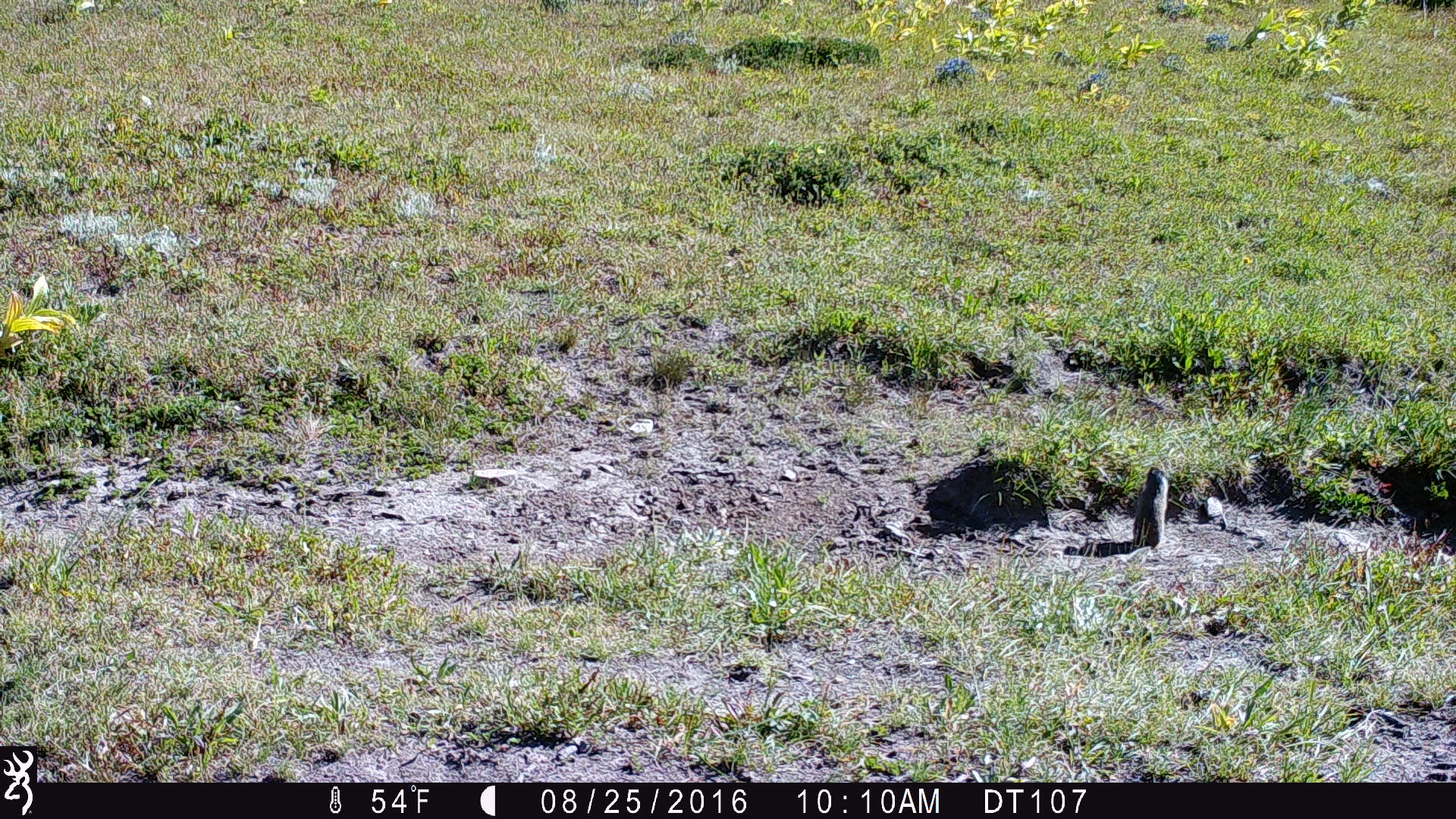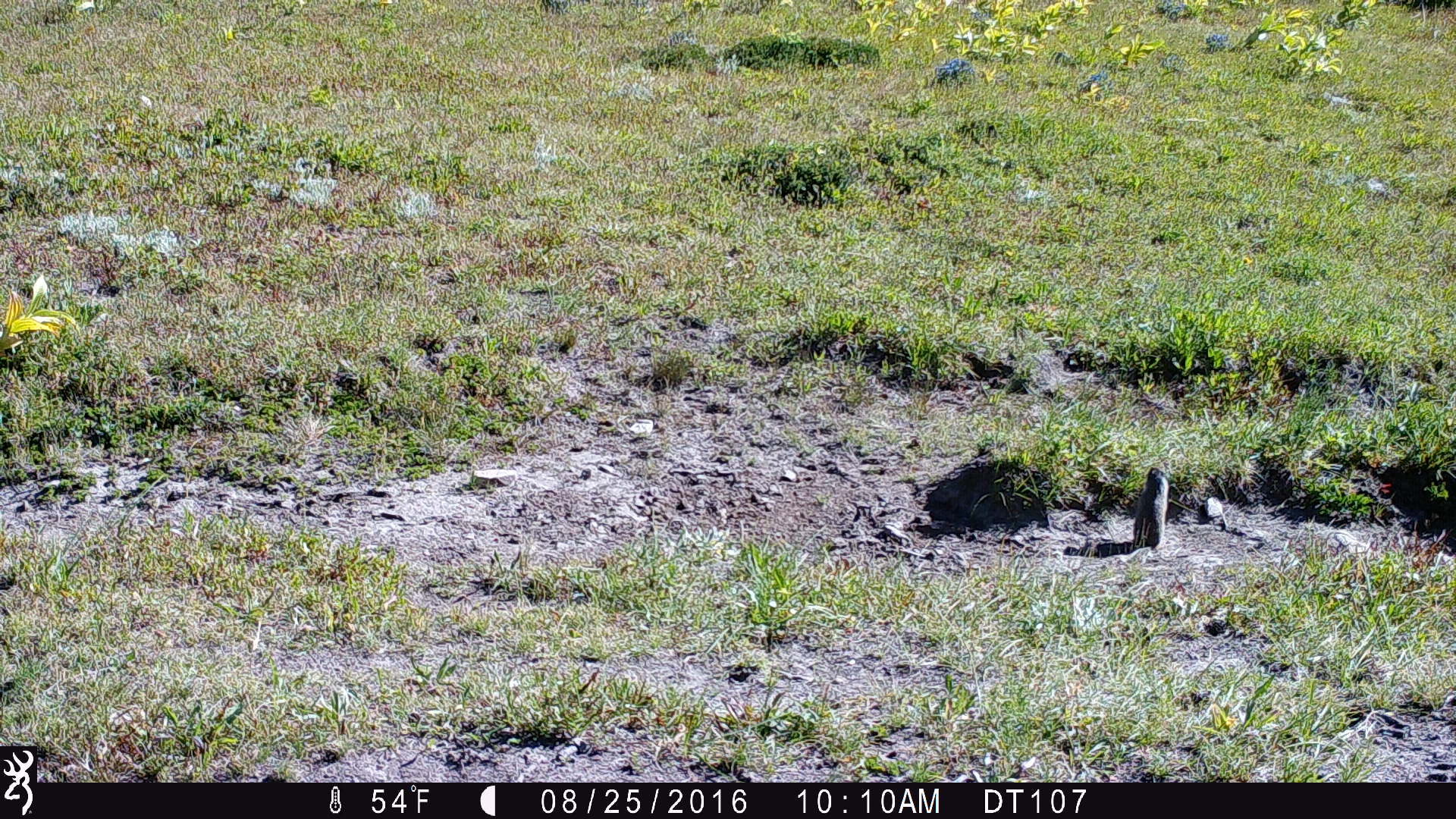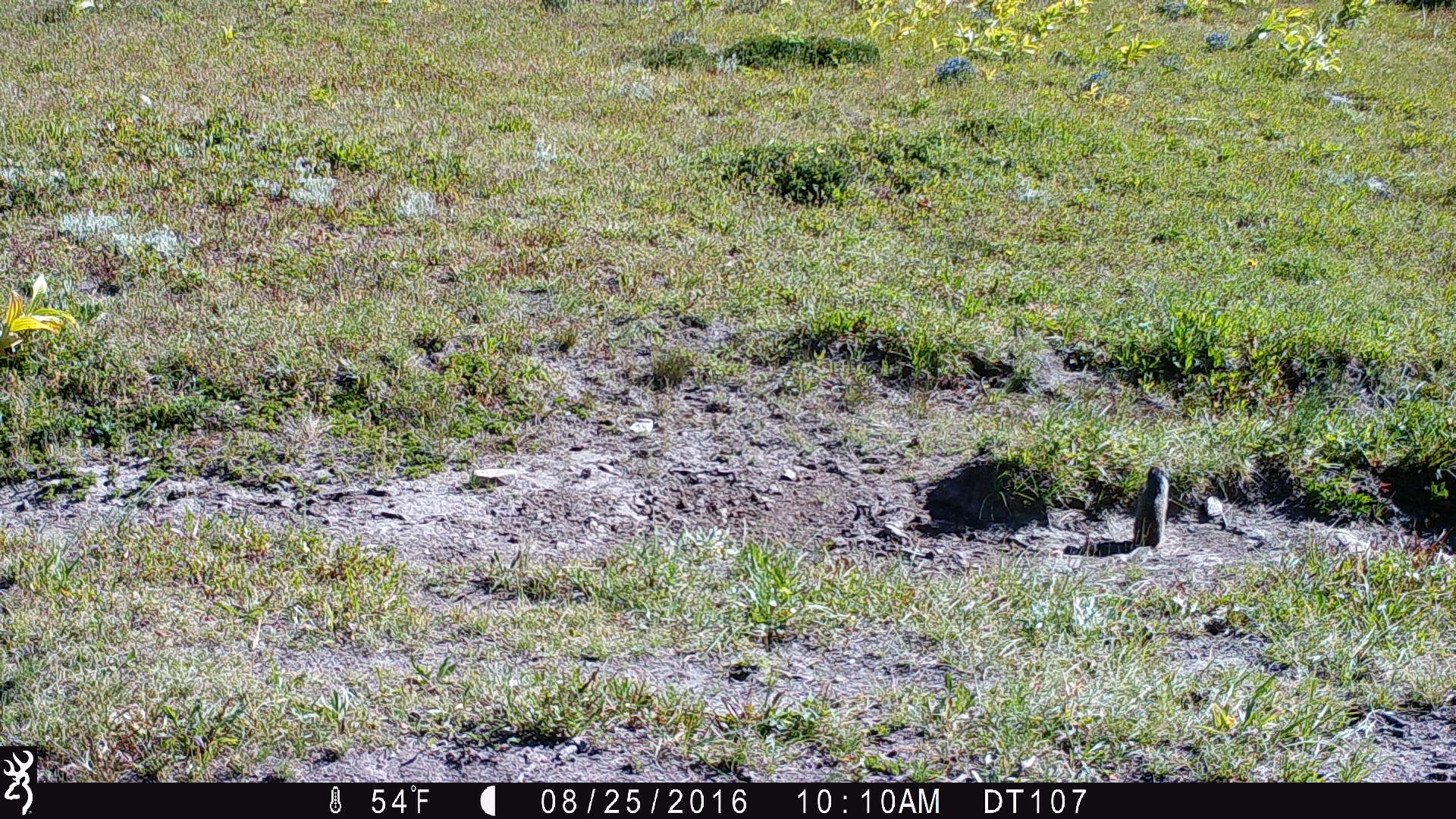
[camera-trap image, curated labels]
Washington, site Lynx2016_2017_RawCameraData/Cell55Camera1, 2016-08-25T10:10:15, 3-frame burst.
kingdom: Animalia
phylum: Chordata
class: Mammalia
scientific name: Mammalia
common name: small mammal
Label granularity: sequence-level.